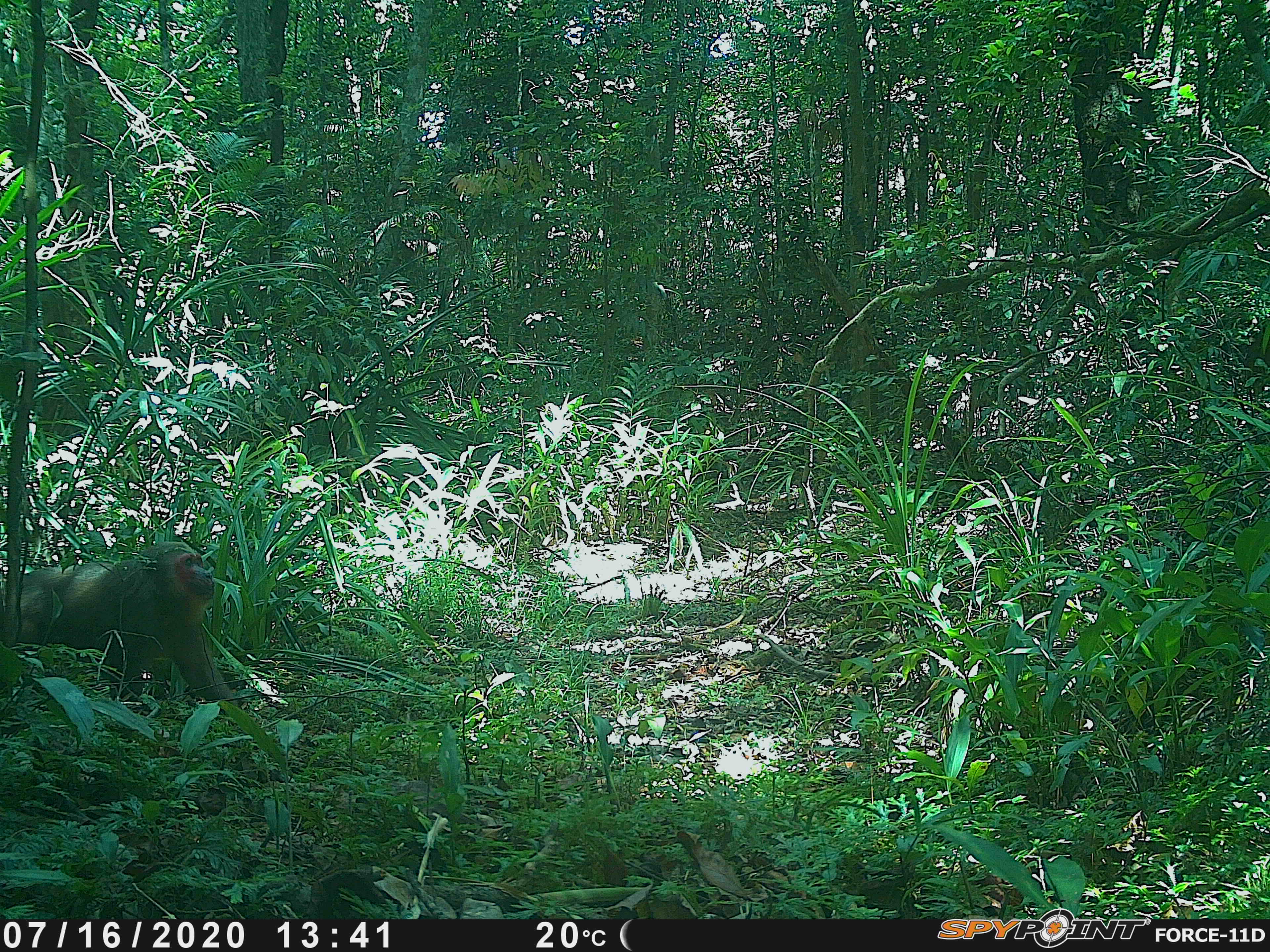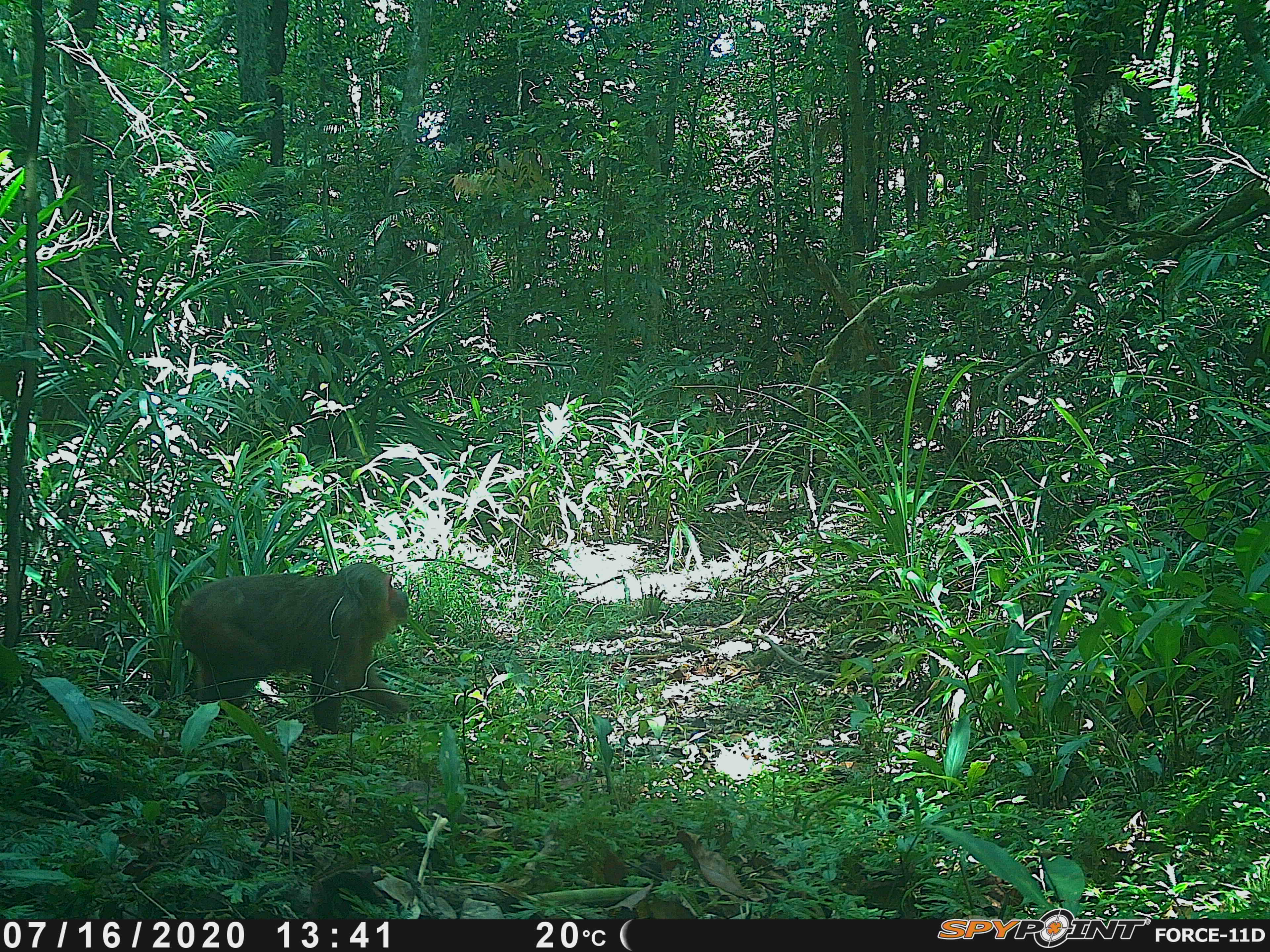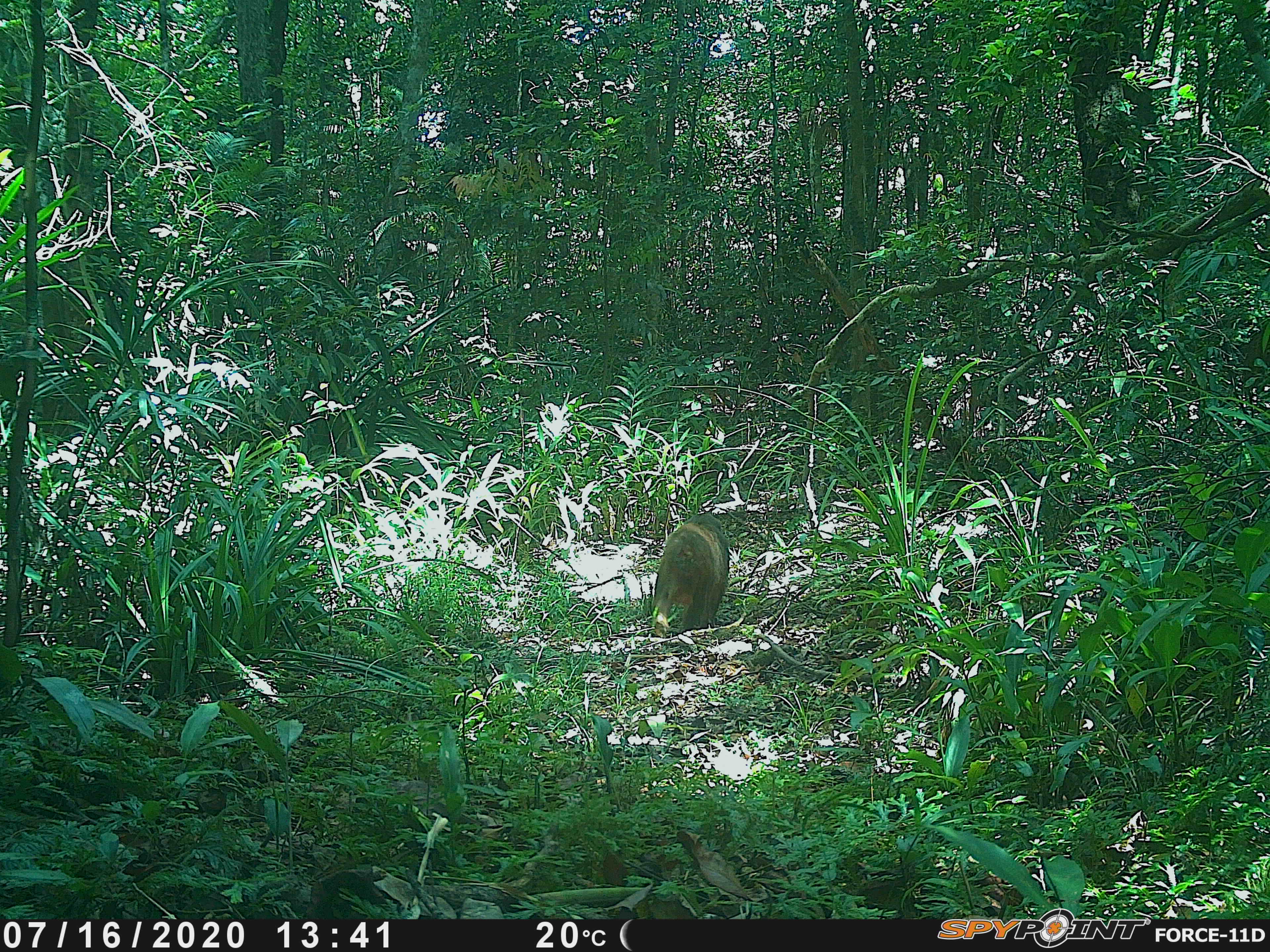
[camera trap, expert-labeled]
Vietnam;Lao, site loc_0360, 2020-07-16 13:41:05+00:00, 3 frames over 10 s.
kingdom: Animalia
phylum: Chordata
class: Mammalia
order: Primates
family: Cercopithecidae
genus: Macaca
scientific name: Macaca arctoides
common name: stump-tailed macaque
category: stump tailed macaque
Stump tailed macaque (stump-tailed macaque) (Macaca arctoides). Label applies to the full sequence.